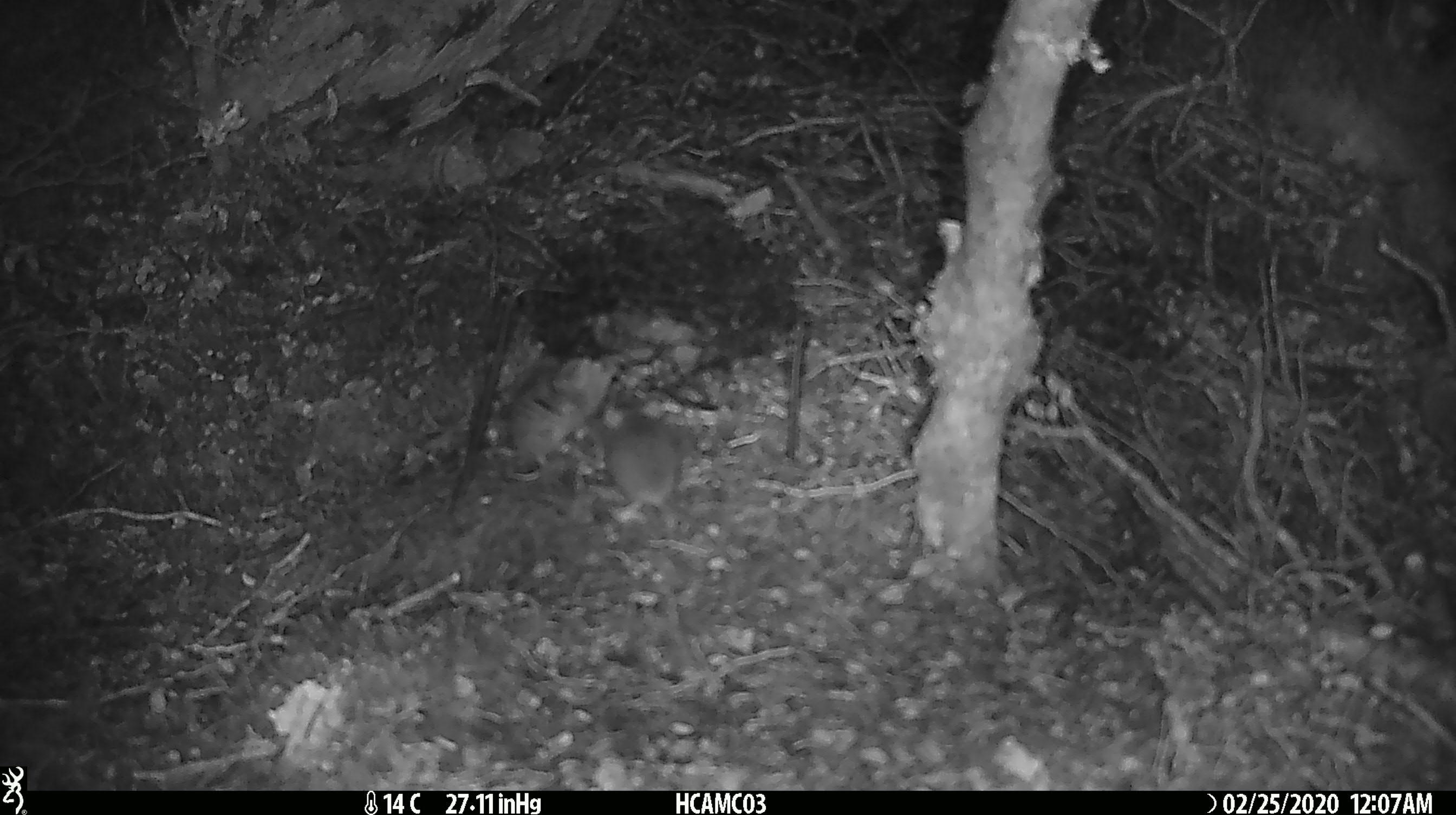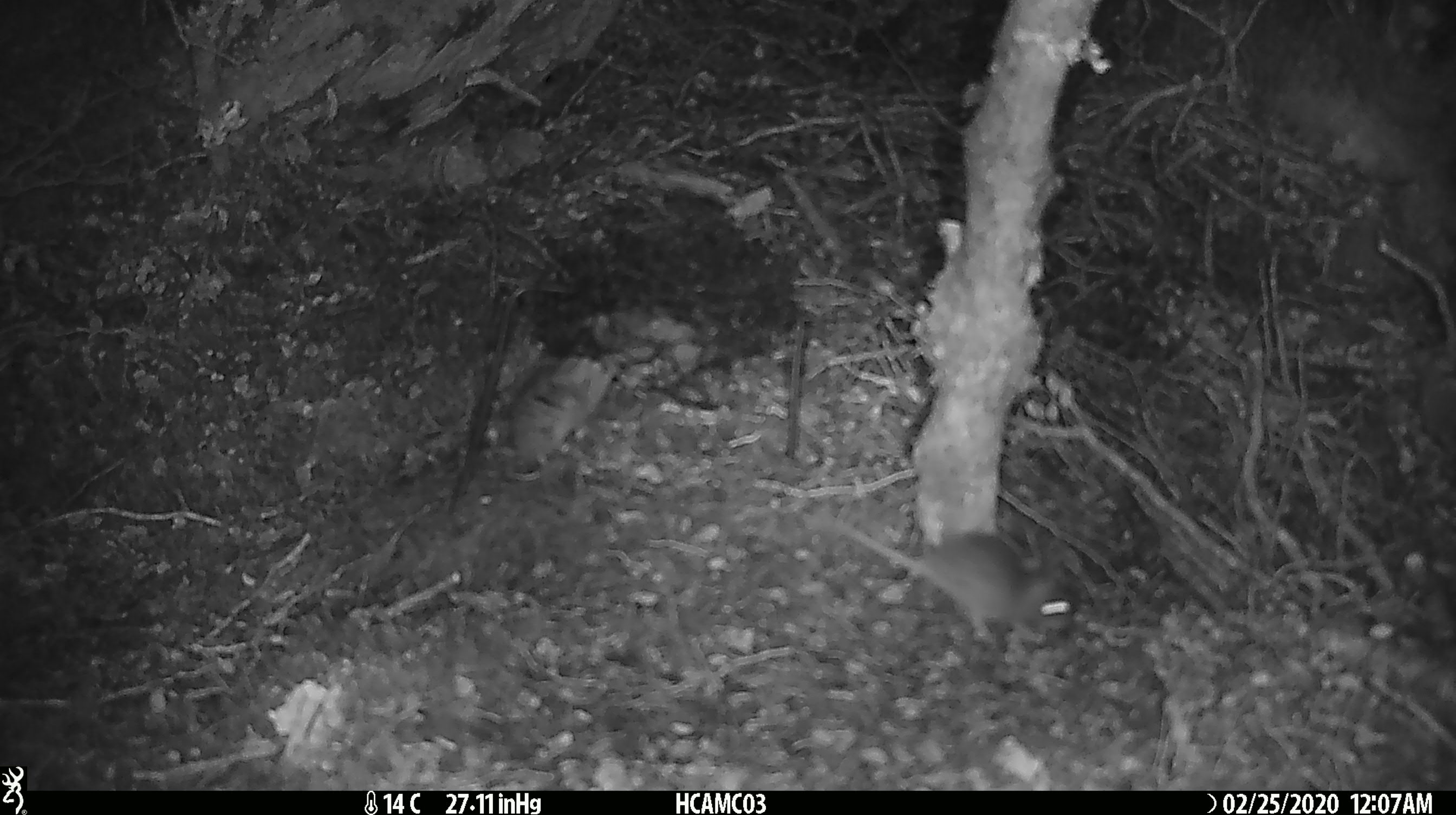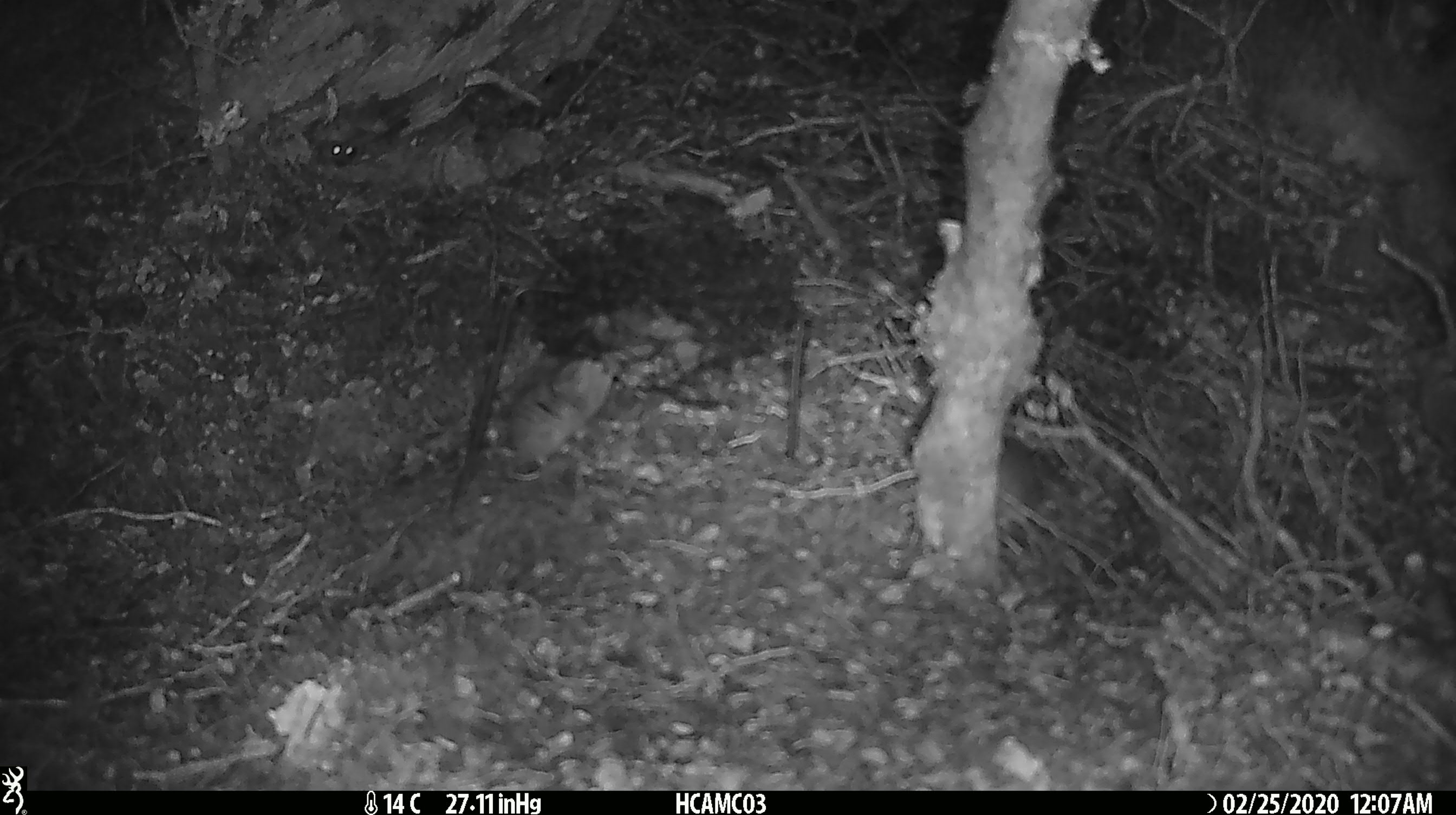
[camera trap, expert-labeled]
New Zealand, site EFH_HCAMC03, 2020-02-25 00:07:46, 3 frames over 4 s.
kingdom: Animalia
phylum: Chordata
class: Mammalia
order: Rodentia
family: Muridae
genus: Mus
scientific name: Mus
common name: mouse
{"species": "mouse (Mus)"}